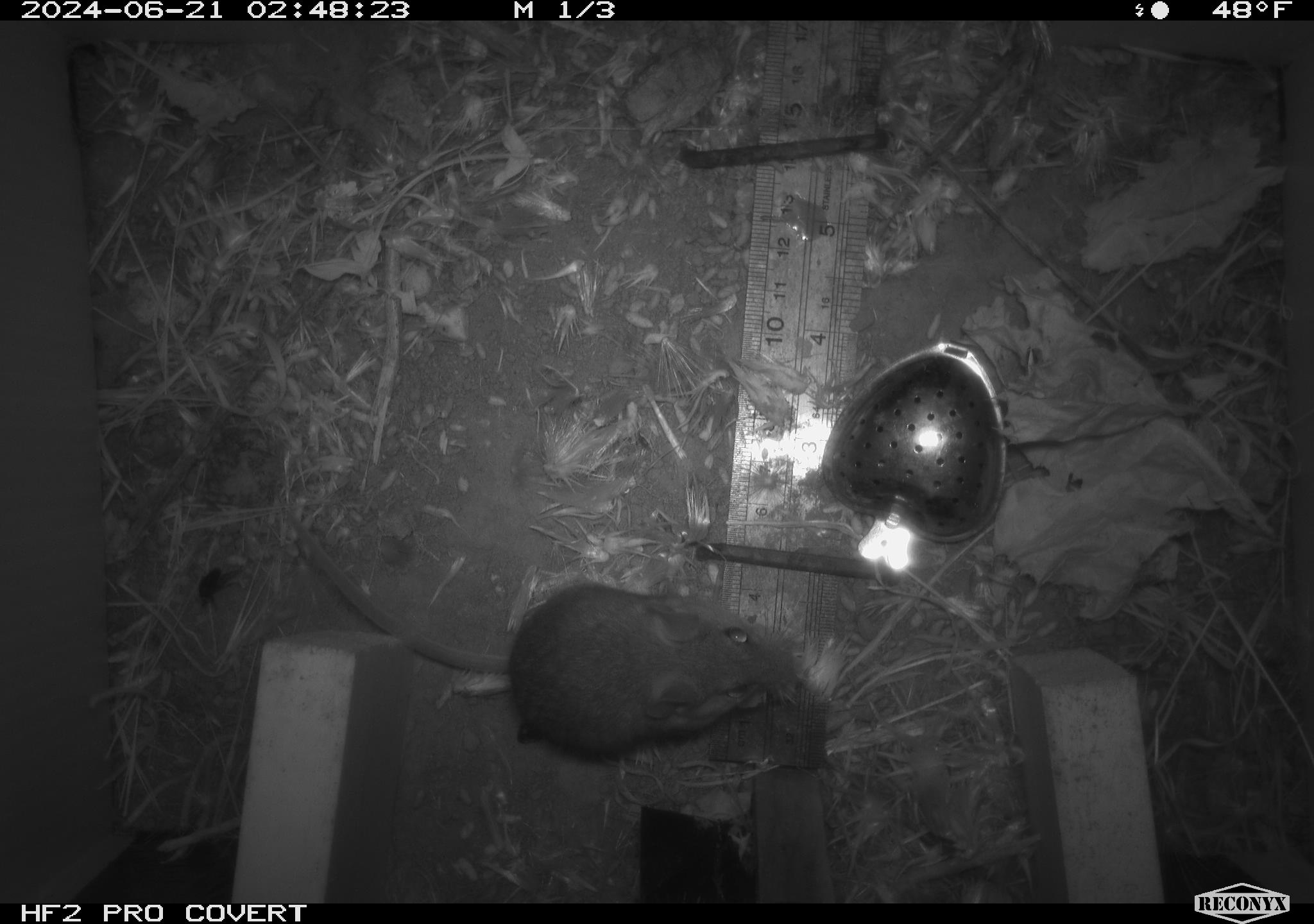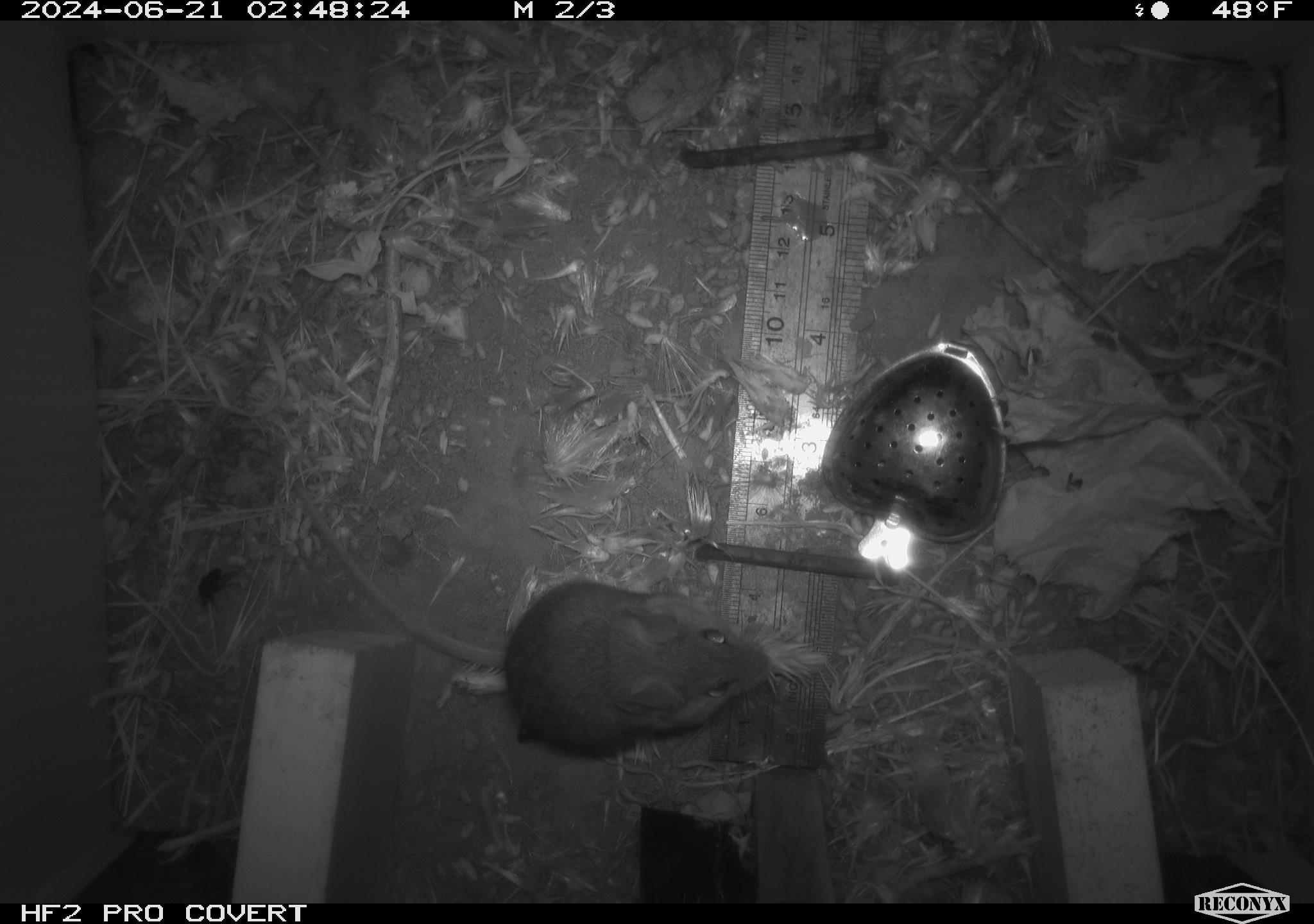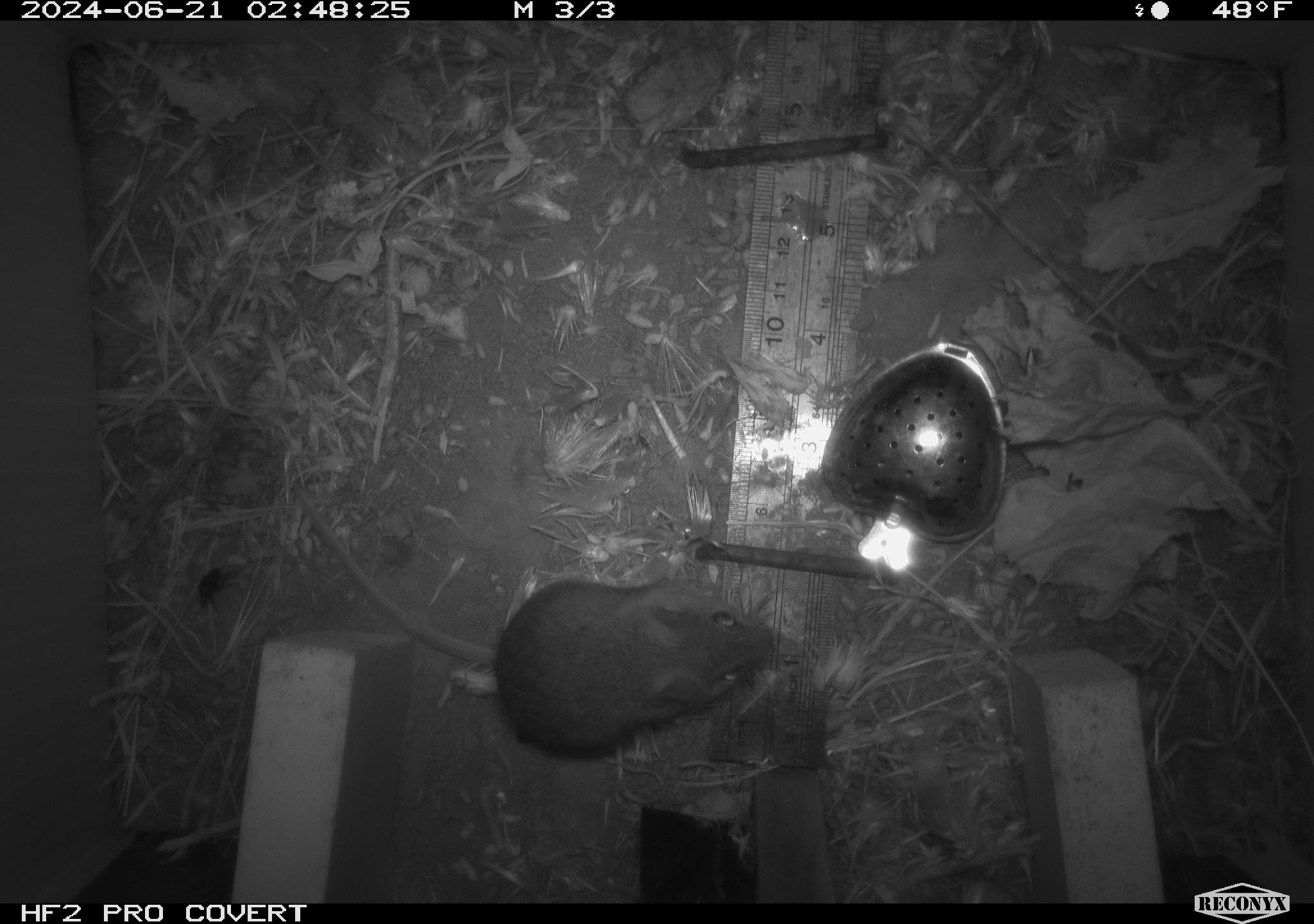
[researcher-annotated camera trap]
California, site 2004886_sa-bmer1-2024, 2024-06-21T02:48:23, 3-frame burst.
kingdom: Animalia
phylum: Chordata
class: Mammalia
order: Rodentia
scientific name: Rodentia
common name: mouse species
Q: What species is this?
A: Mouse species (Rodentia).